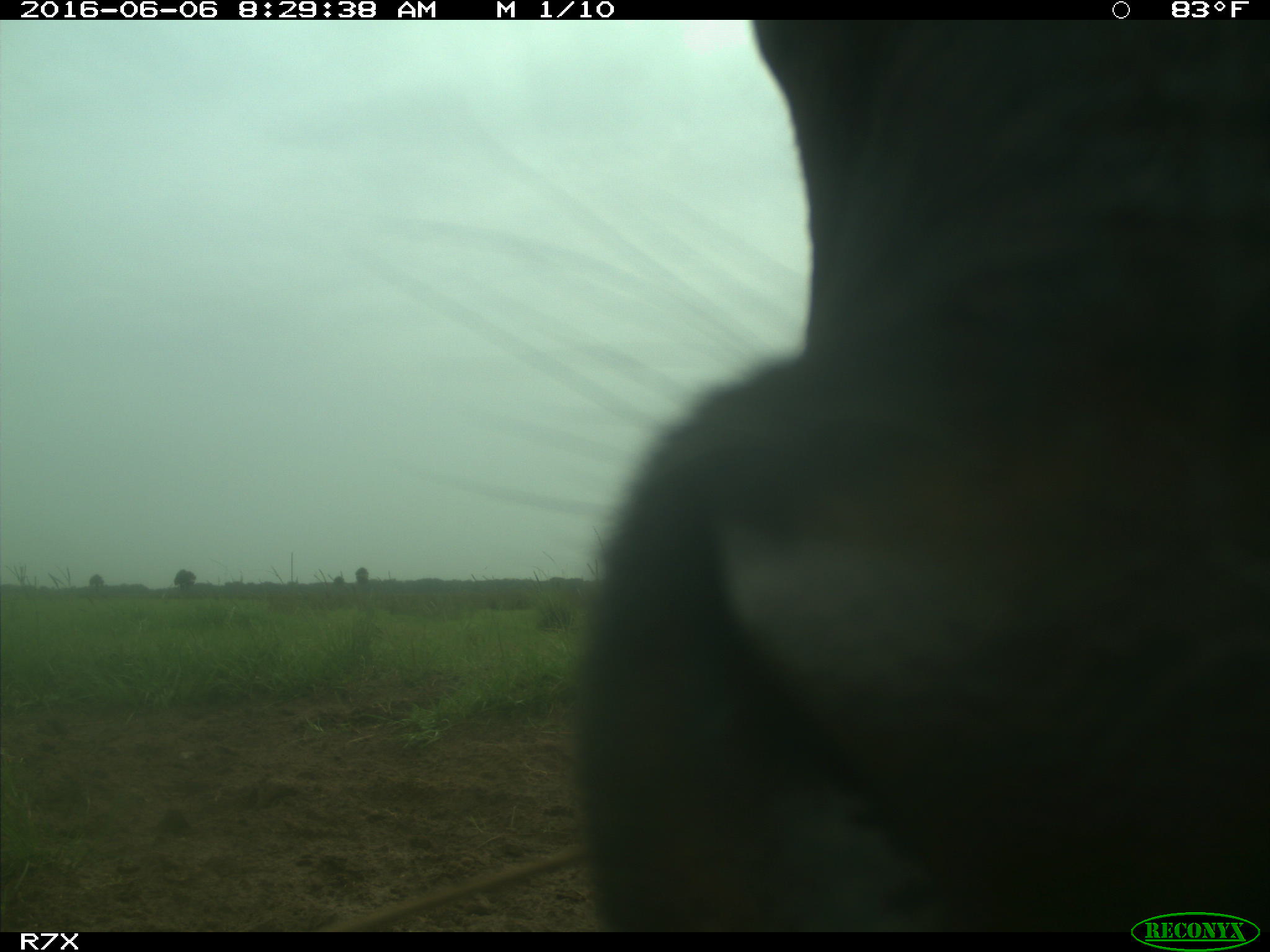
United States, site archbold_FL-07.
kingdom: Animalia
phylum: Chordata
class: Mammalia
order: Artiodactyla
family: Bovidae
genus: Bos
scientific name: Bos taurus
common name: domestic cow